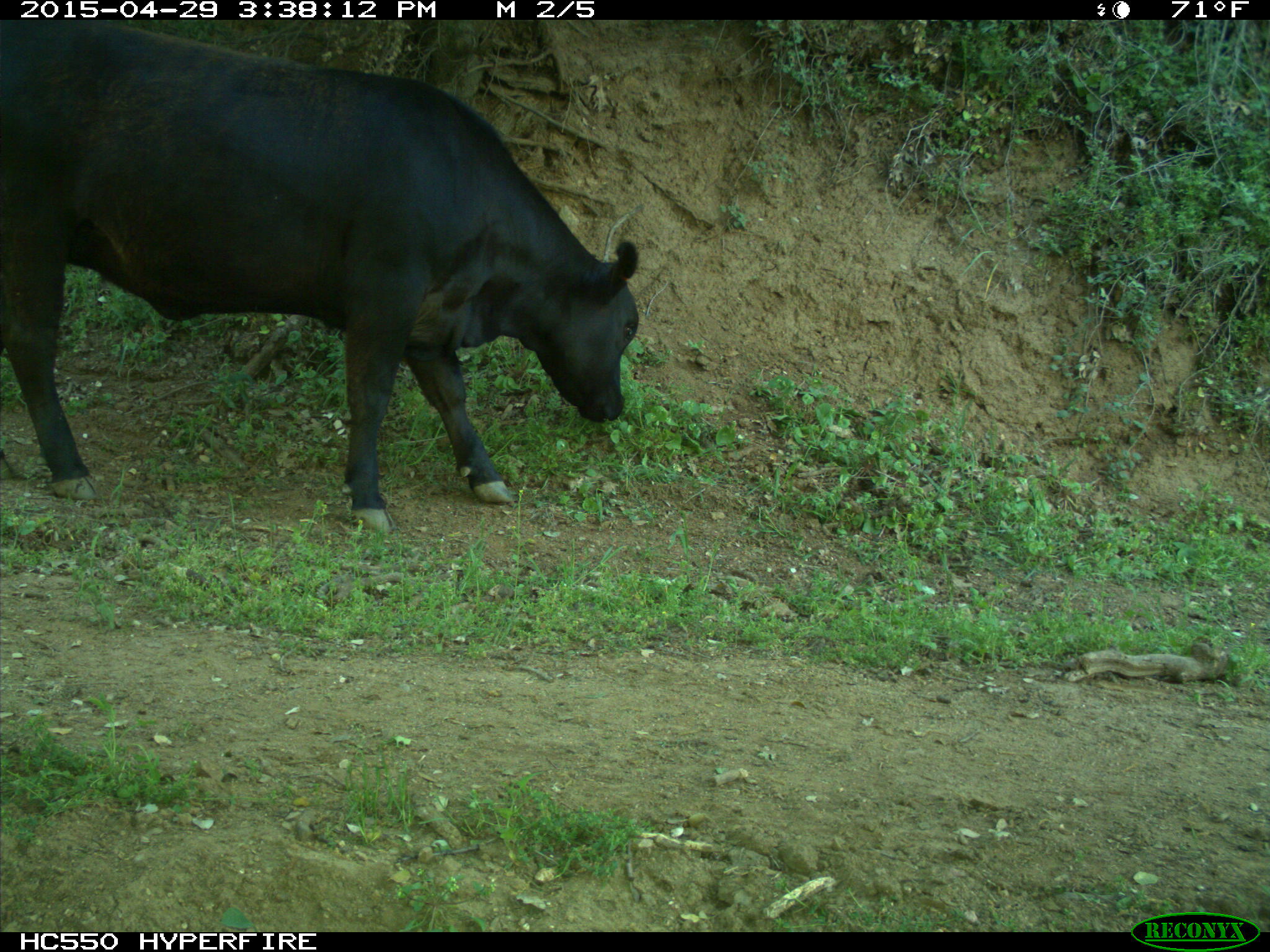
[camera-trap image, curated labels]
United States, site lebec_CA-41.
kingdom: Animalia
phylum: Chordata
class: Mammalia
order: Artiodactyla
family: Bovidae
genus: Bos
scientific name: Bos taurus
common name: domestic cow